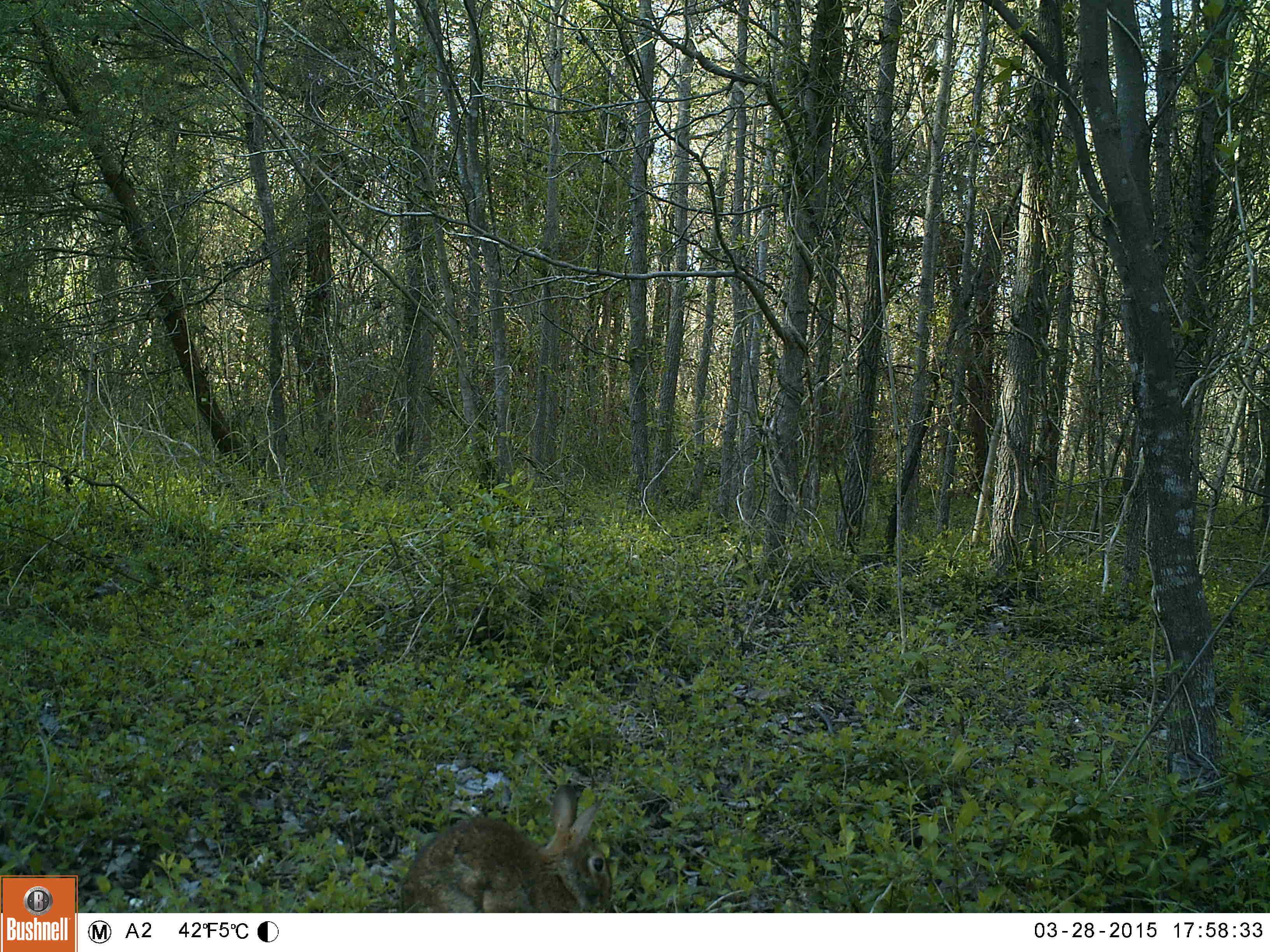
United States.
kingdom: Animalia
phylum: Chordata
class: Mammalia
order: Lagomorpha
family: Leporidae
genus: Sylvilagus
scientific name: Sylvilagus floridanus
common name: eastern cottontail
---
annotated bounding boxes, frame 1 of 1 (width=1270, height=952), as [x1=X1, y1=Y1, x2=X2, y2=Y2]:
Eastern Cottontail: [x1=385, y1=776, x2=618, y2=912]